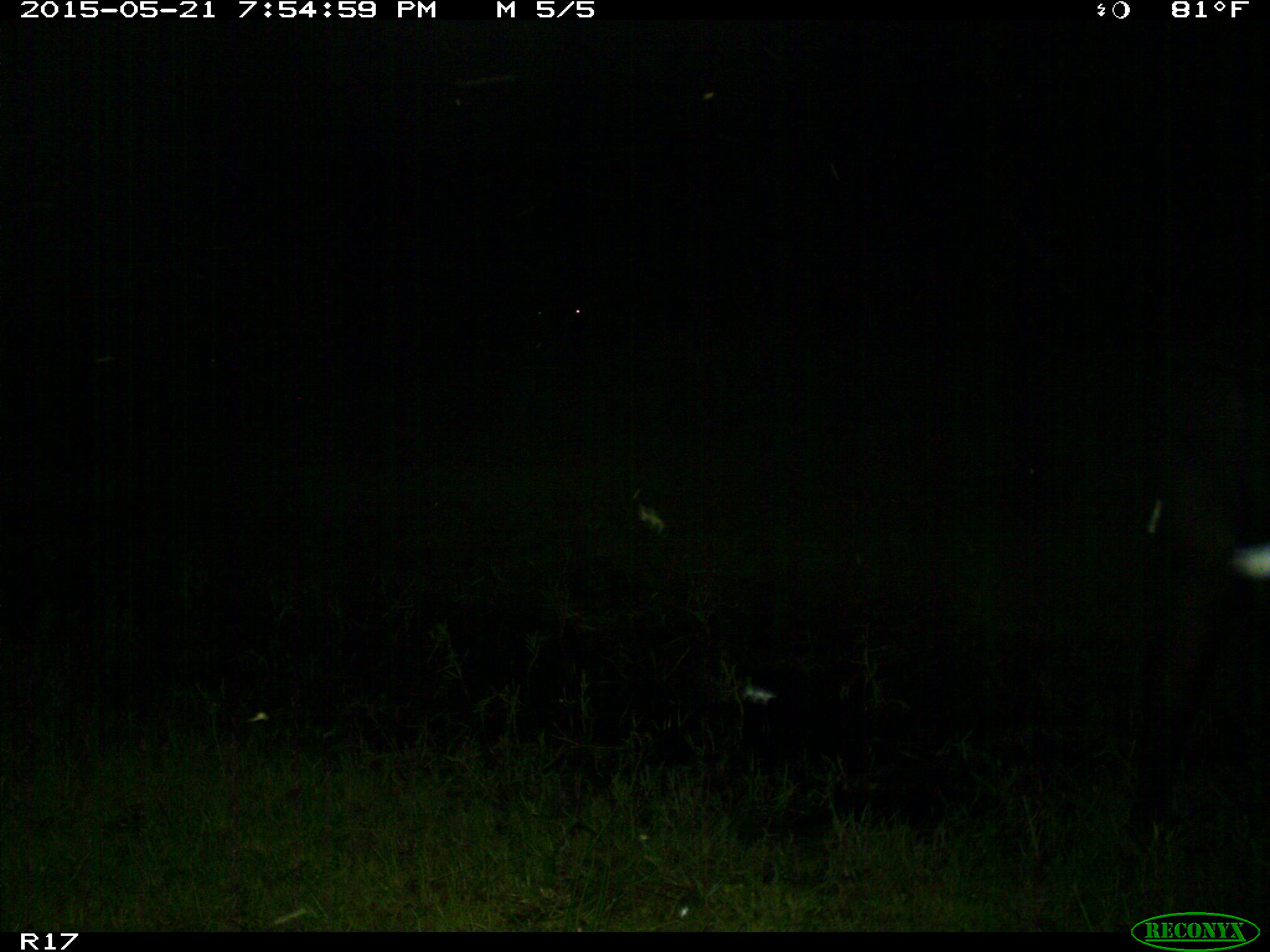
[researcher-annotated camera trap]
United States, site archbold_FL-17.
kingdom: Animalia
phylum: Chordata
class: Mammalia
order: Artiodactyla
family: Bovidae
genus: Bos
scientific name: Bos taurus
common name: domestic cow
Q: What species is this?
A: Bos taurus (domestic cow).